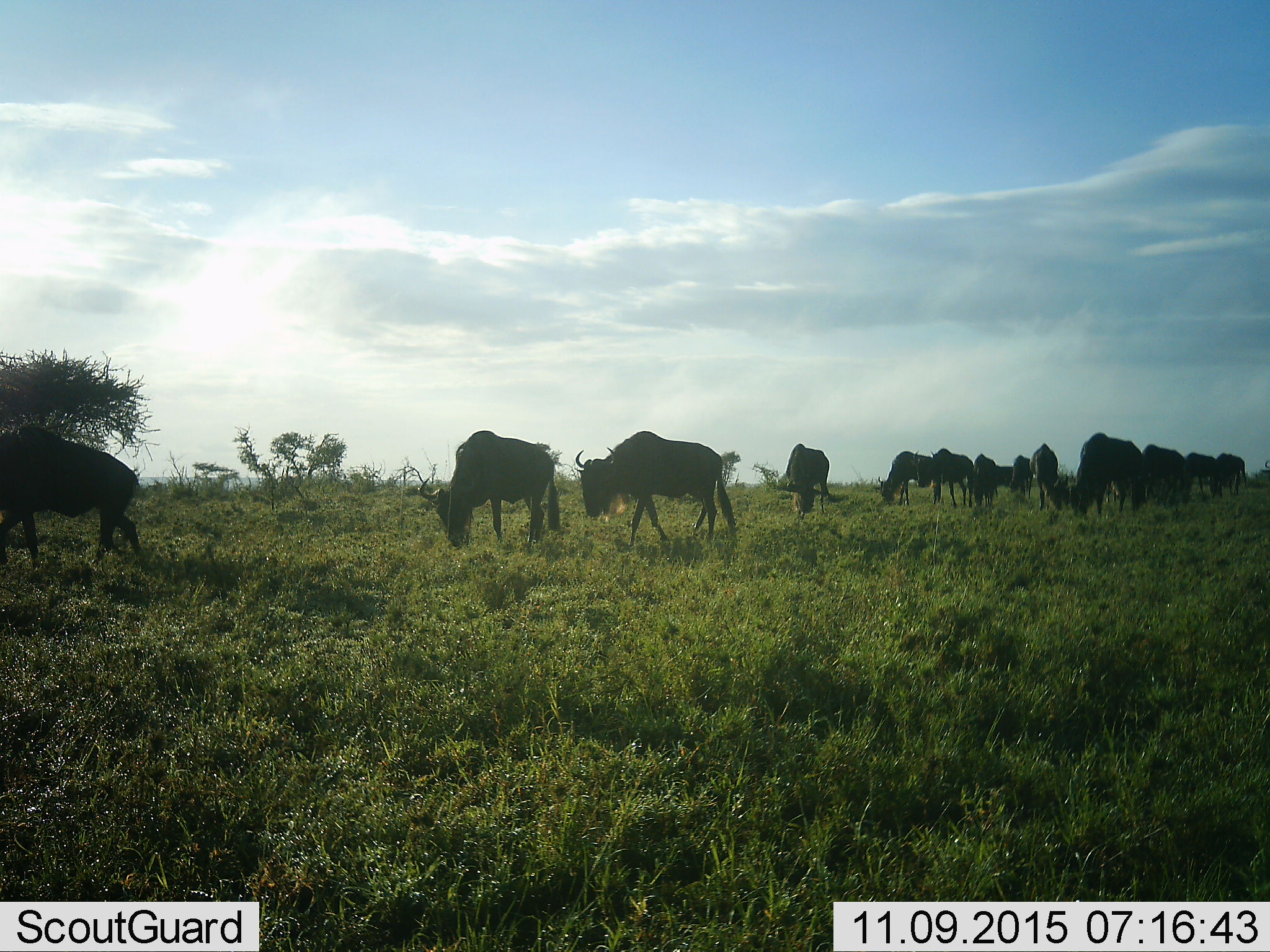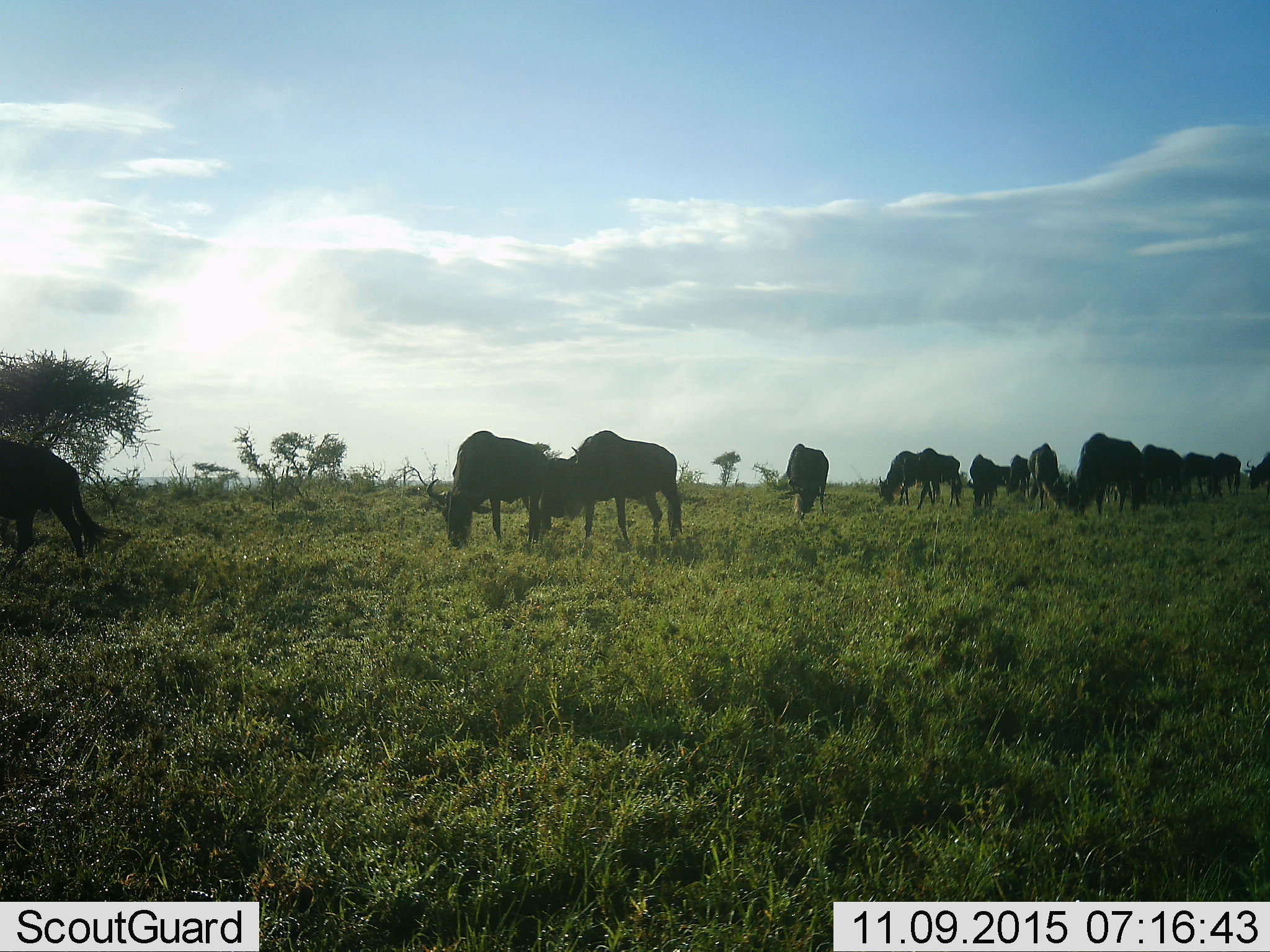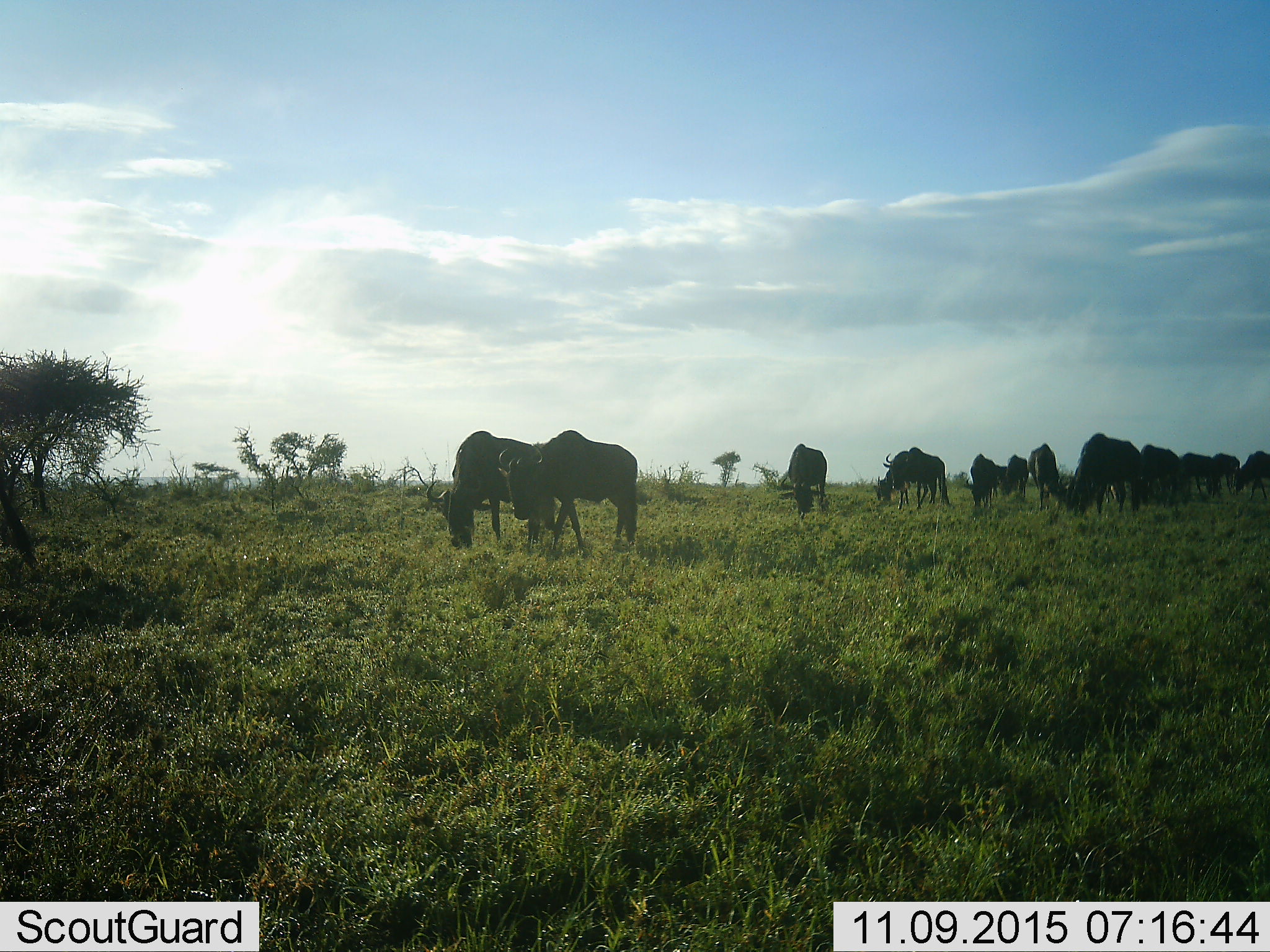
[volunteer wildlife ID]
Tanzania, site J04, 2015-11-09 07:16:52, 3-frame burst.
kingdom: Animalia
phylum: Chordata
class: Mammalia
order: Artiodactyla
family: Bovidae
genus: Connochaetes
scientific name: Connochaetes taurinus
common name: blue wildebeest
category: wildebeest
Wildebeest (blue wildebeest) (Connochaetes taurinus), count 11-50. Behavior (volunteer vote fractions): standing 30%, resting 0%, moving 80%, interacting 0%. Young present (vote fraction): 0%. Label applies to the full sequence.